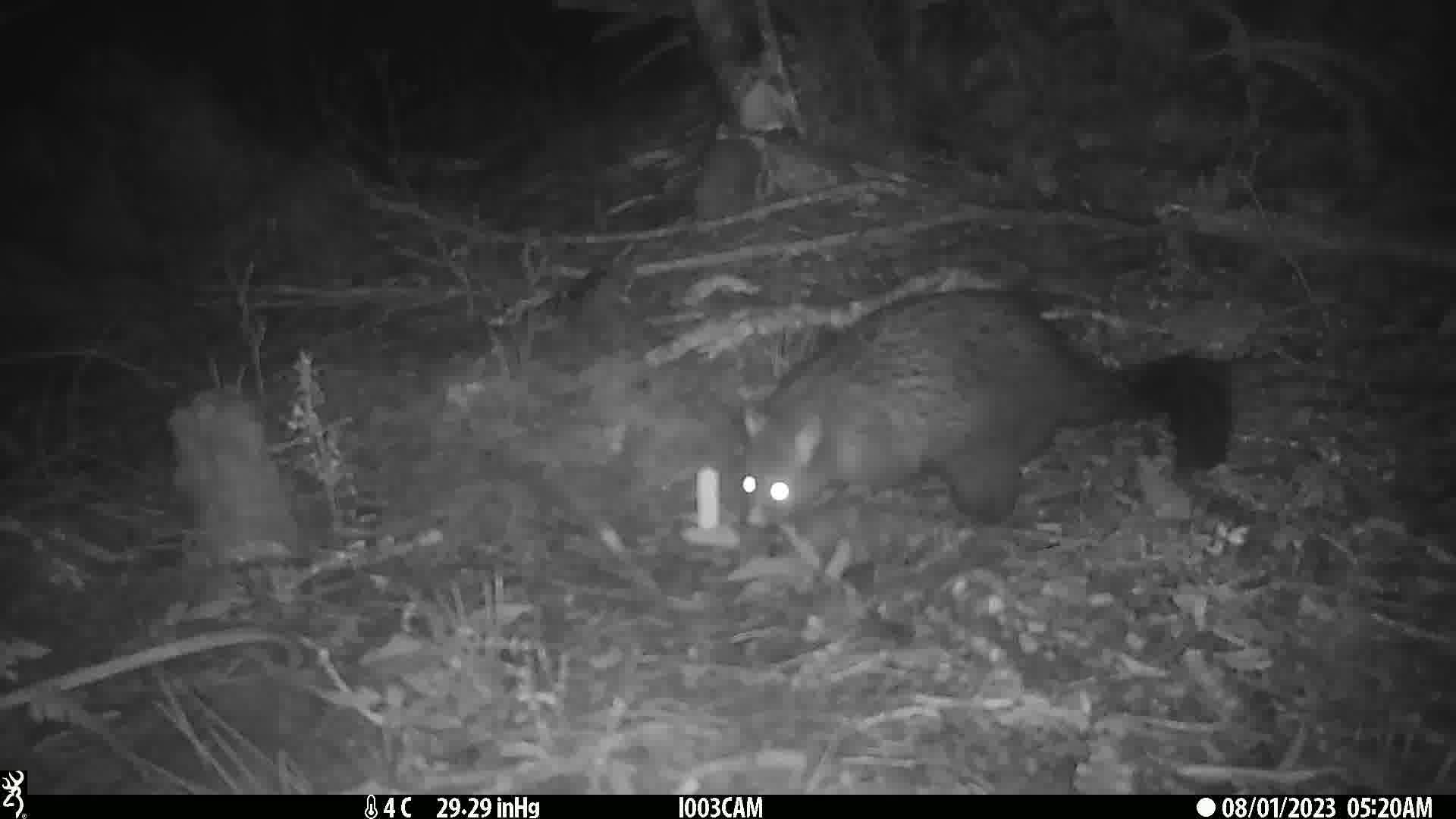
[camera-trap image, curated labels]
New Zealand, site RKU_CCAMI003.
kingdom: Animalia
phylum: Chordata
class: Mammalia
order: Diprotodontia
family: Phalangeridae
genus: Trichosurus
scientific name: Trichosurus vulpecula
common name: common brushtail possum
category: possum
Possum (common brushtail possum) (Trichosurus vulpecula).